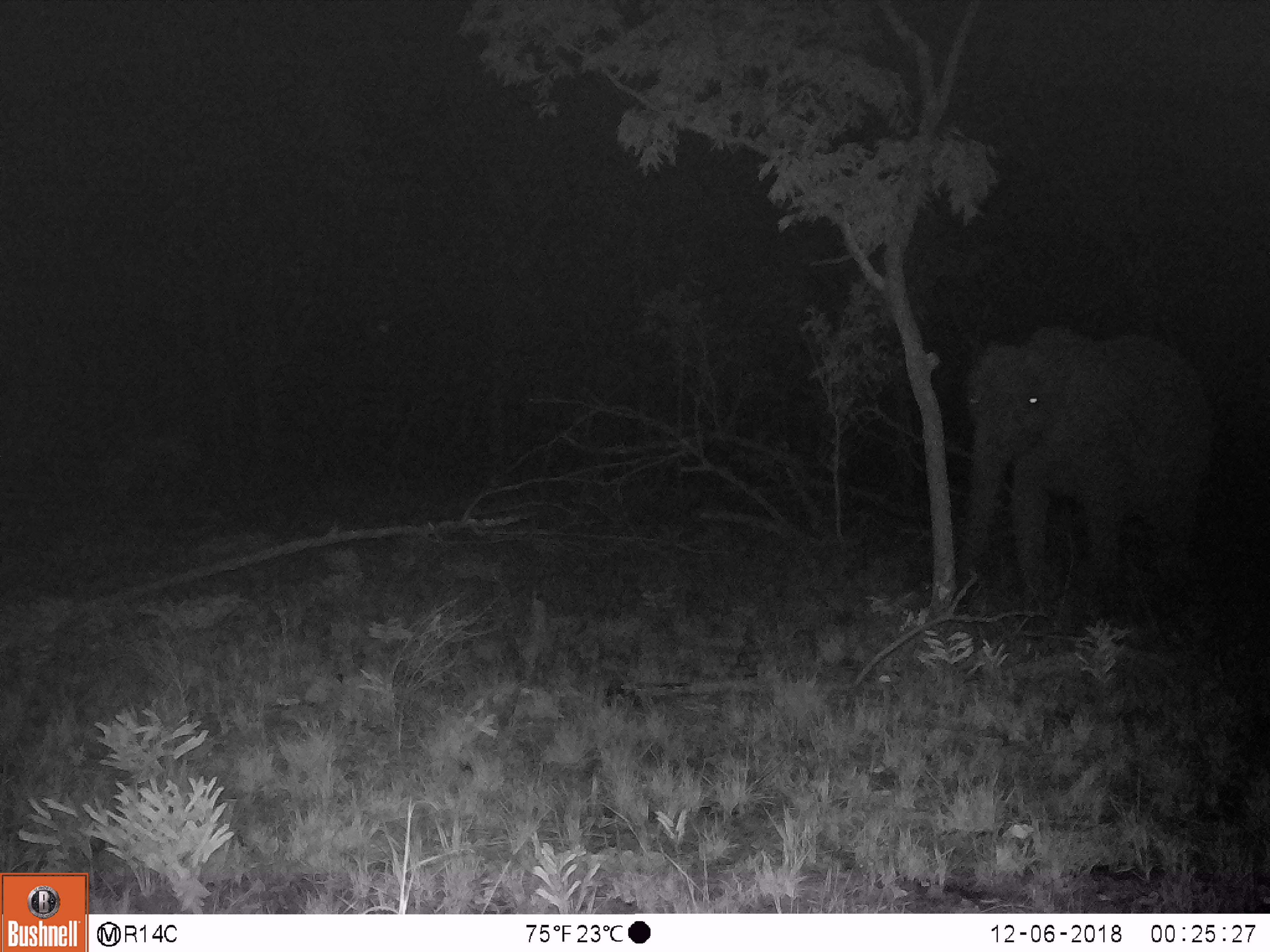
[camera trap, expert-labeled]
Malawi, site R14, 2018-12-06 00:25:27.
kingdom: Animalia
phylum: Chordata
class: Mammalia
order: Proboscidea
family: Elephantidae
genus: Loxodonta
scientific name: Loxodonta africana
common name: african savanna elephant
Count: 1.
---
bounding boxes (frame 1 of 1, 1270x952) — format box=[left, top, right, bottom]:
african savanna elephant: box=[954, 316, 1207, 604]